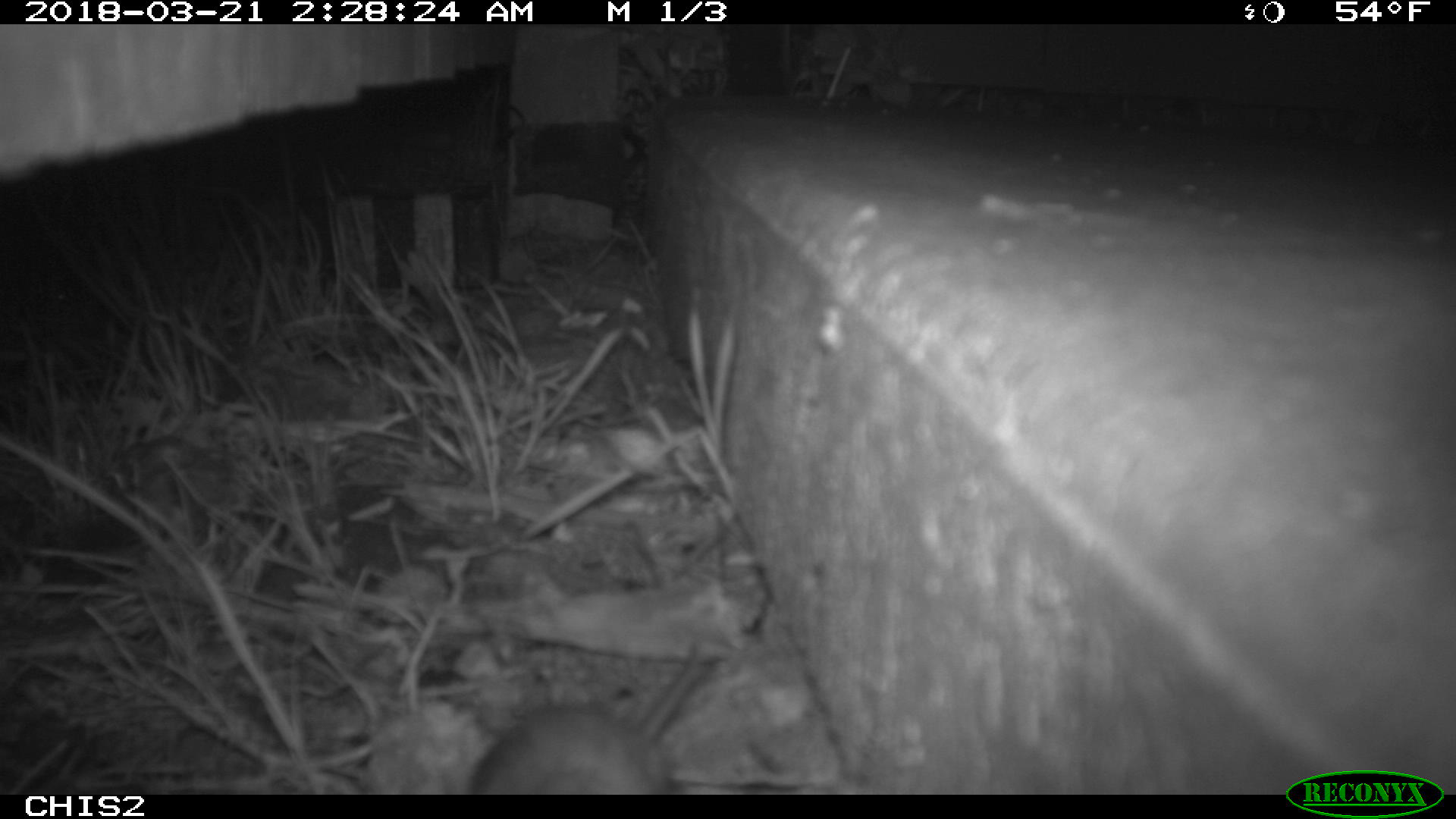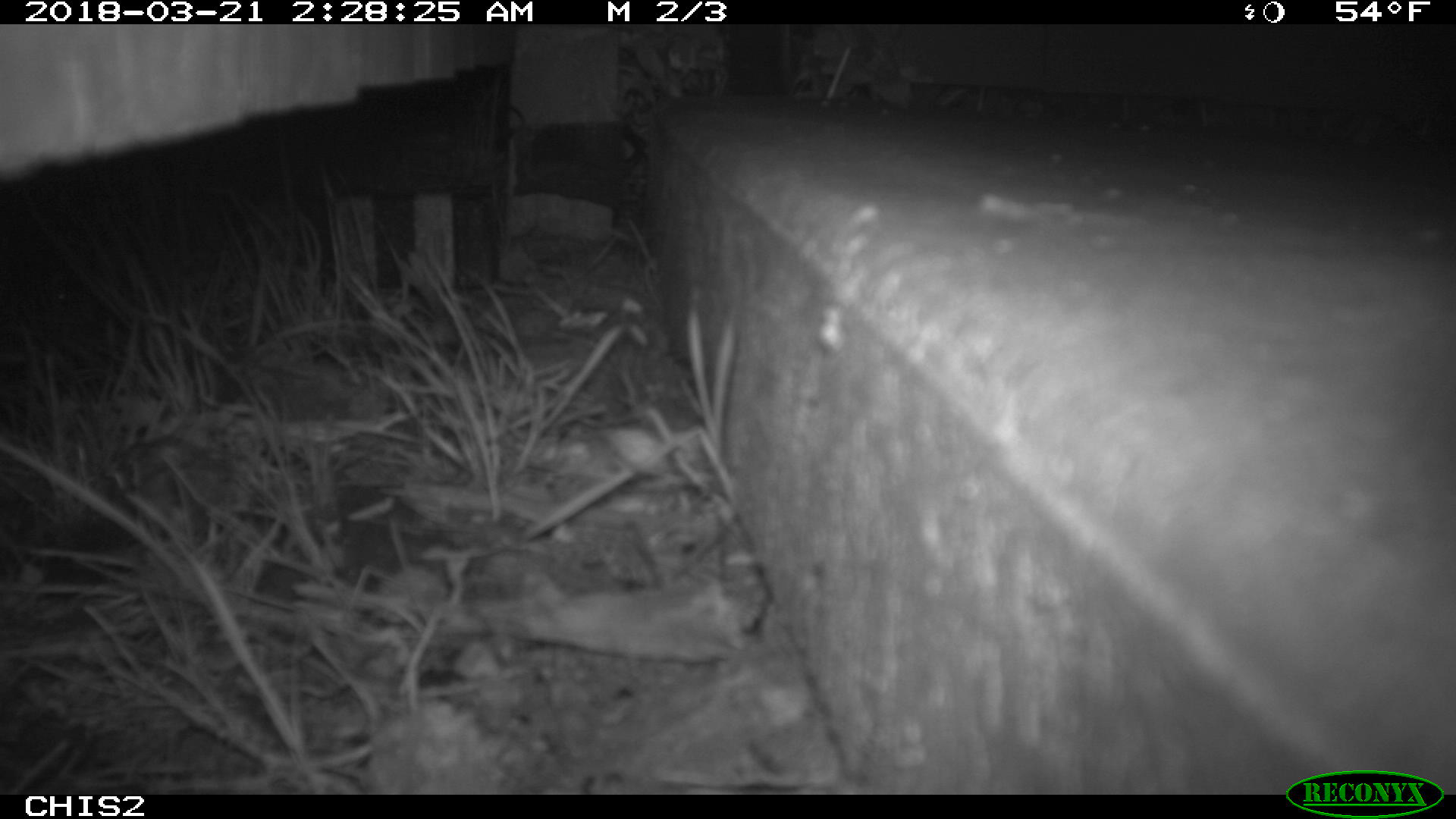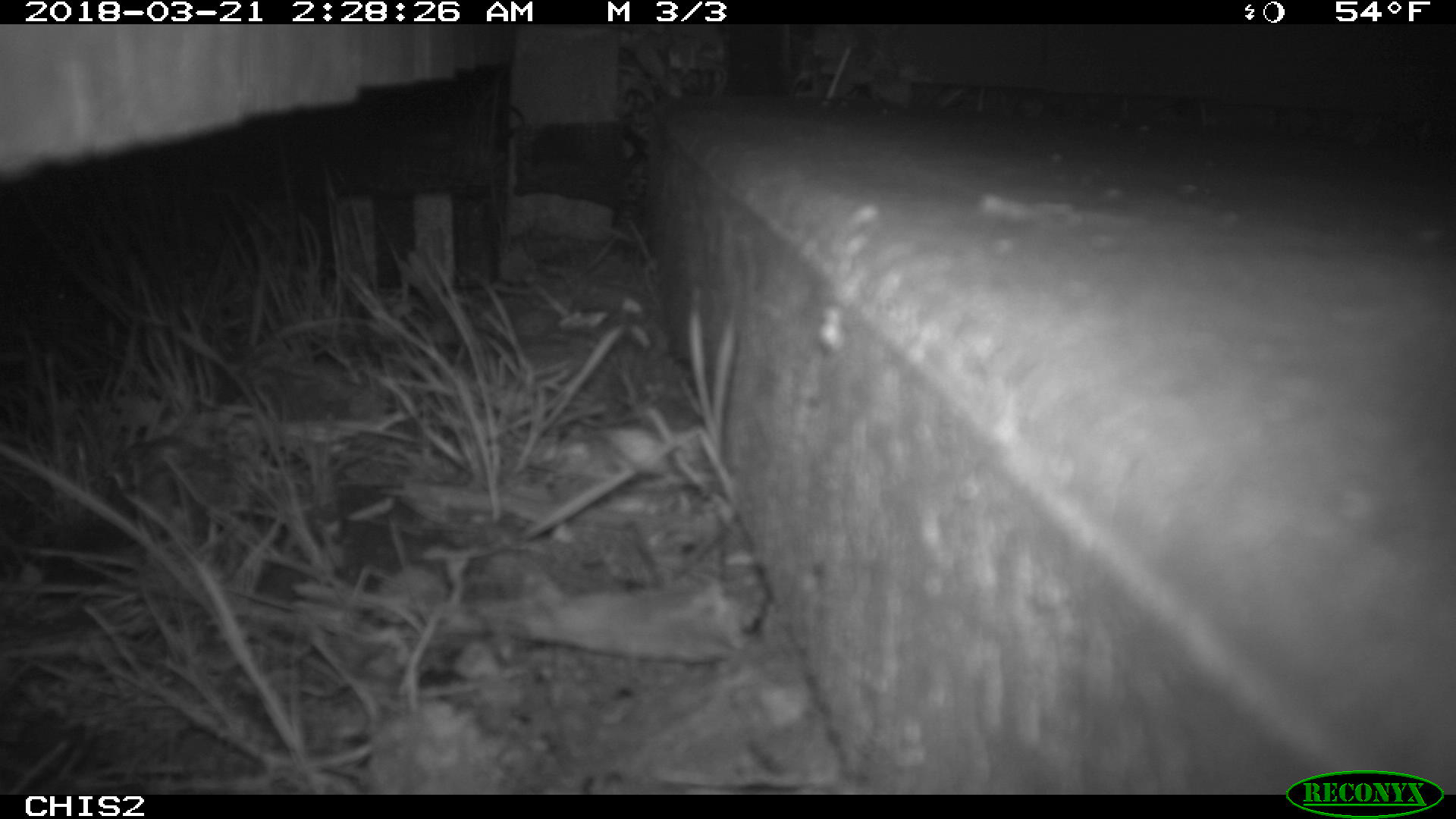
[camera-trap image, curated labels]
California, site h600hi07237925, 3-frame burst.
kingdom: Animalia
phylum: Chordata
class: Mammalia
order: Rodentia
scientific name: Rodentia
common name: rodent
Rodent (Rodentia).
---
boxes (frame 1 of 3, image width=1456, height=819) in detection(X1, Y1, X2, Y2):
rodent: detection(469, 661, 702, 794)